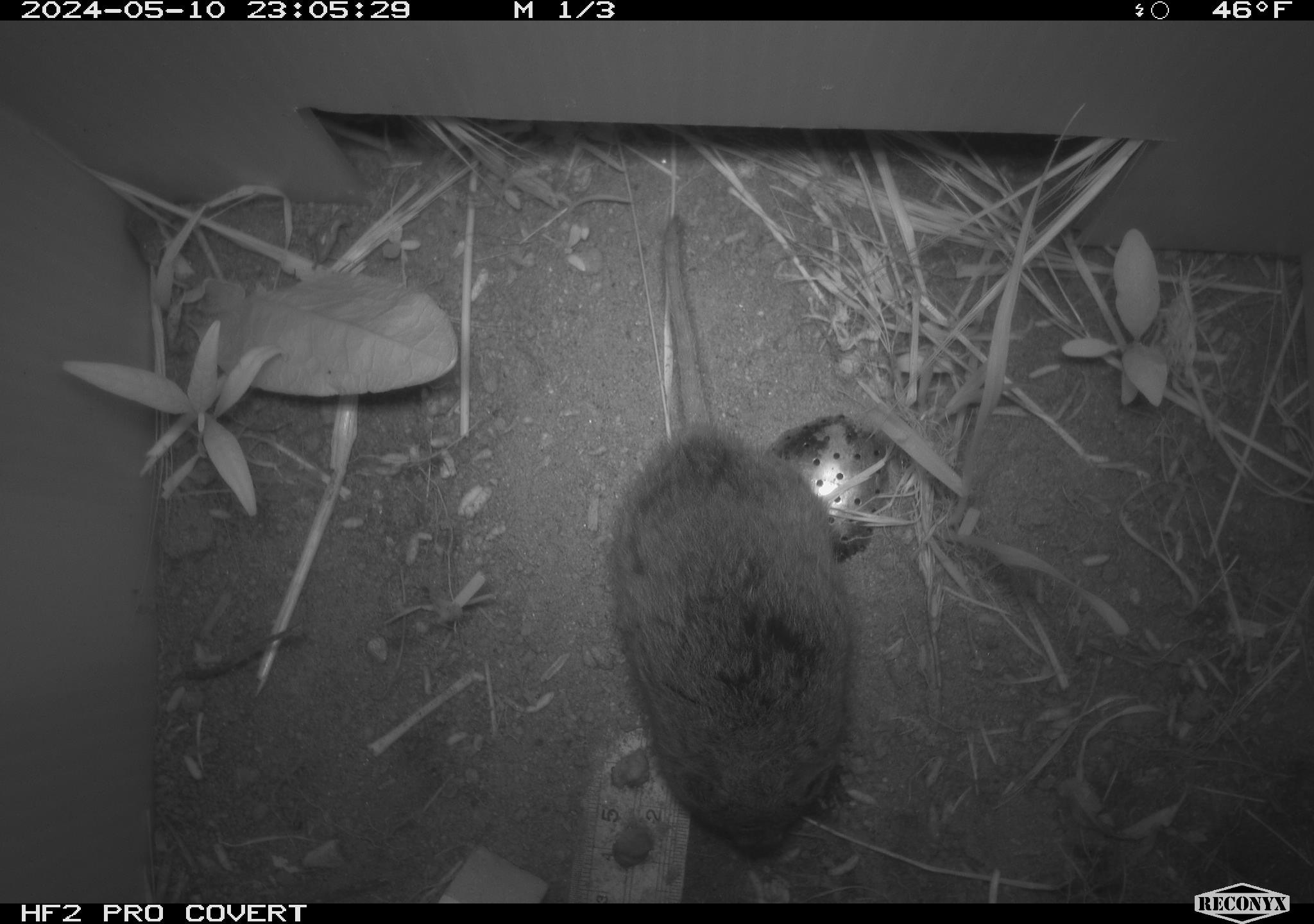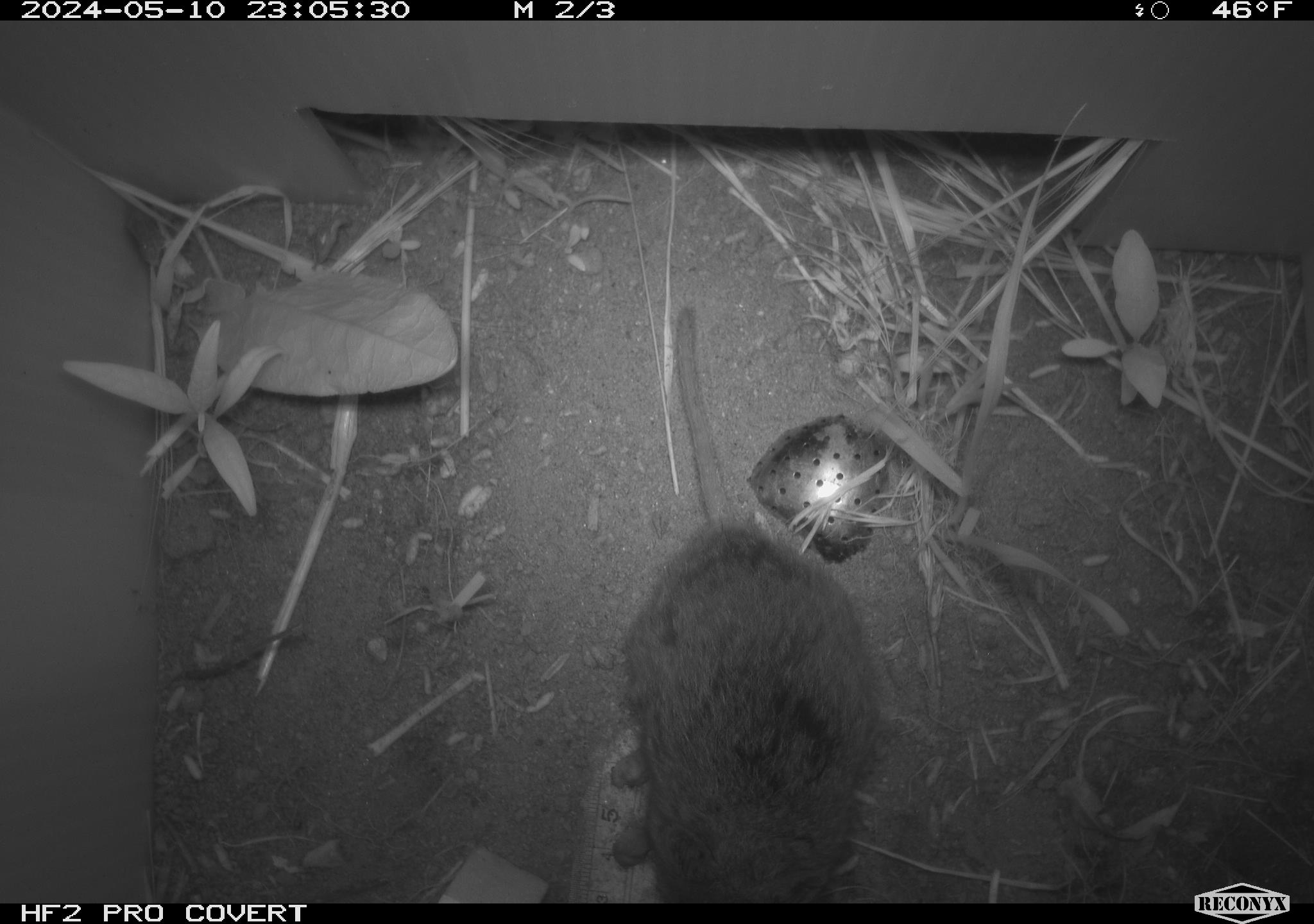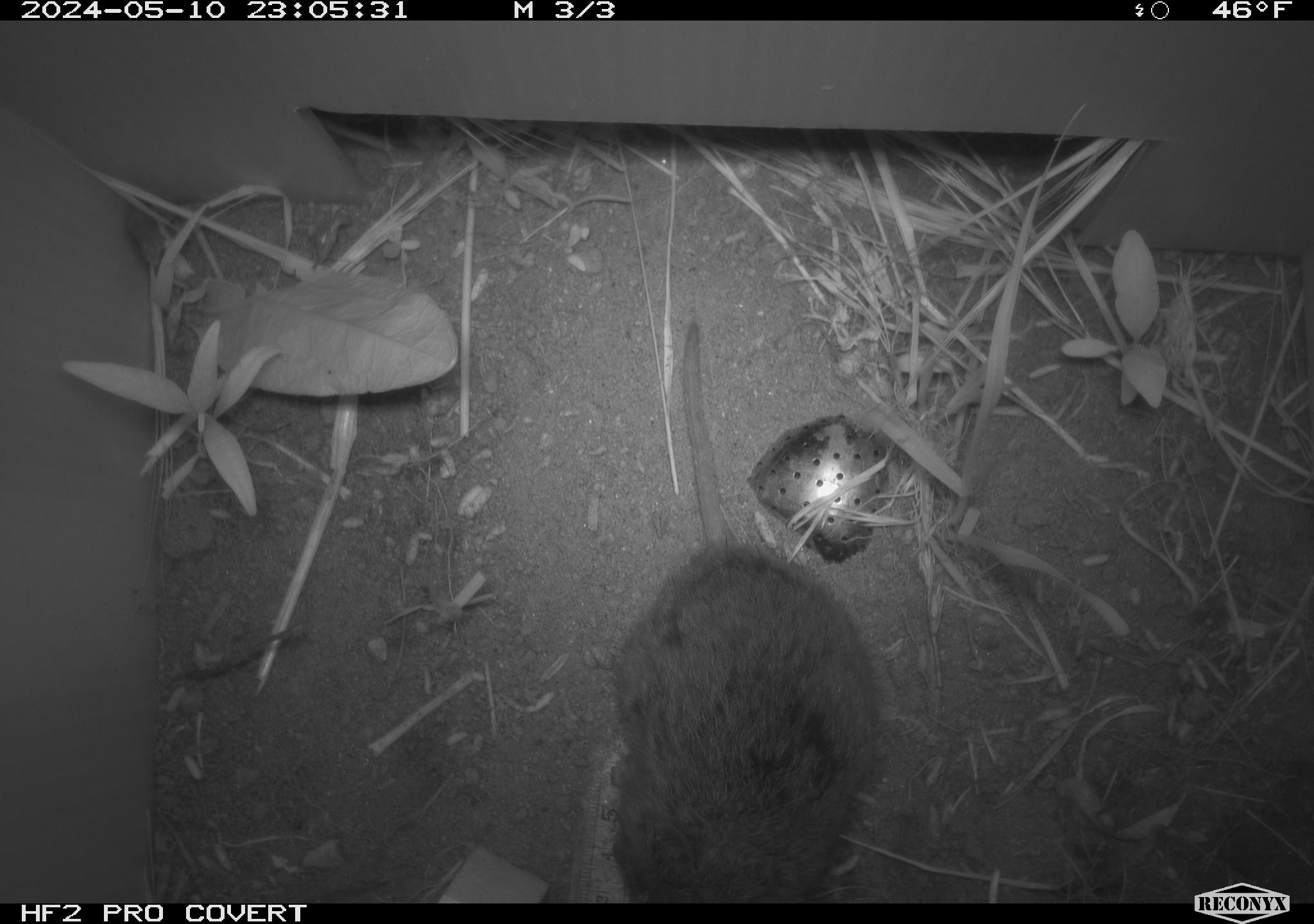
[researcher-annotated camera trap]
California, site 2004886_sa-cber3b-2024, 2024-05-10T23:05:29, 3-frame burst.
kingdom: Animalia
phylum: Chordata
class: Mammalia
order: Rodentia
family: Cricetidae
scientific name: Arvicolinae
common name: voles, lemmings, and muskrats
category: arvicolinae subfamily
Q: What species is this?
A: Arvicolinae subfamily (voles, lemmings, and muskrats) (Arvicolinae).